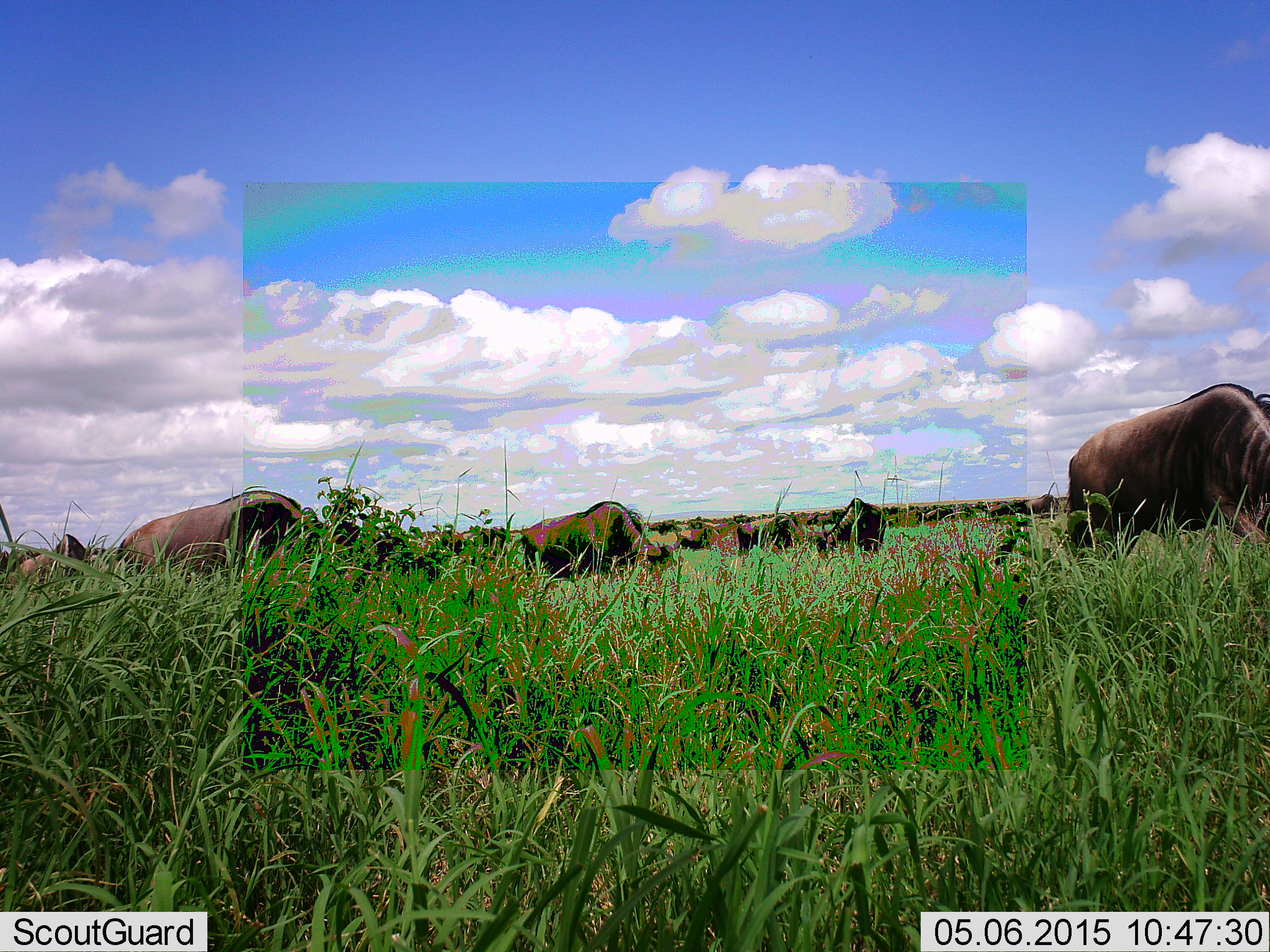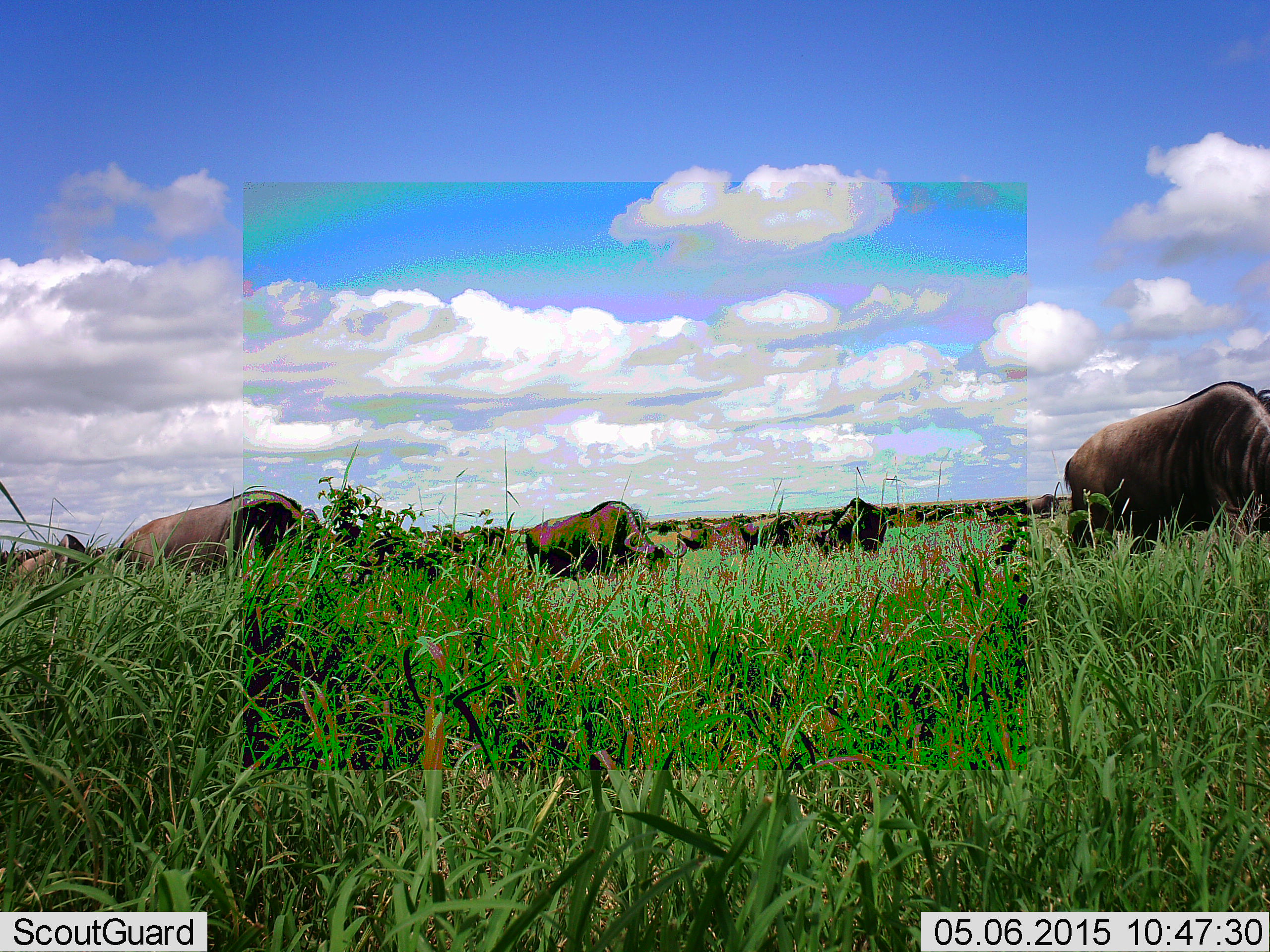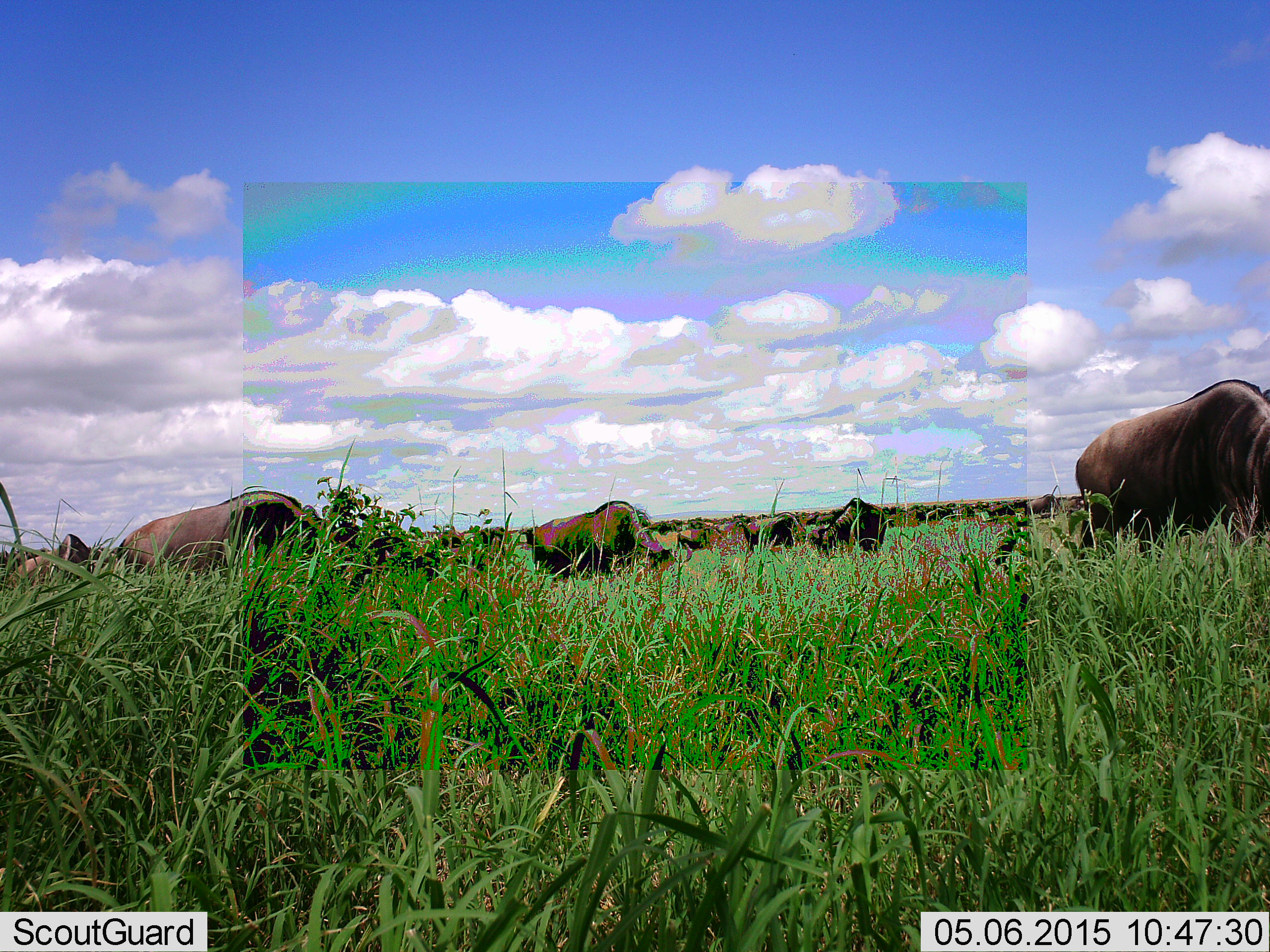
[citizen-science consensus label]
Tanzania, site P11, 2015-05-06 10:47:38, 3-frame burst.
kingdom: Animalia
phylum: Chordata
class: Mammalia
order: Artiodactyla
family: Bovidae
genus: Connochaetes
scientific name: Connochaetes taurinus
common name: blue wildebeest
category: wildebeest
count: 11-50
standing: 30%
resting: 0%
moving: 20%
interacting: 0%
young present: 0%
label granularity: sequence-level